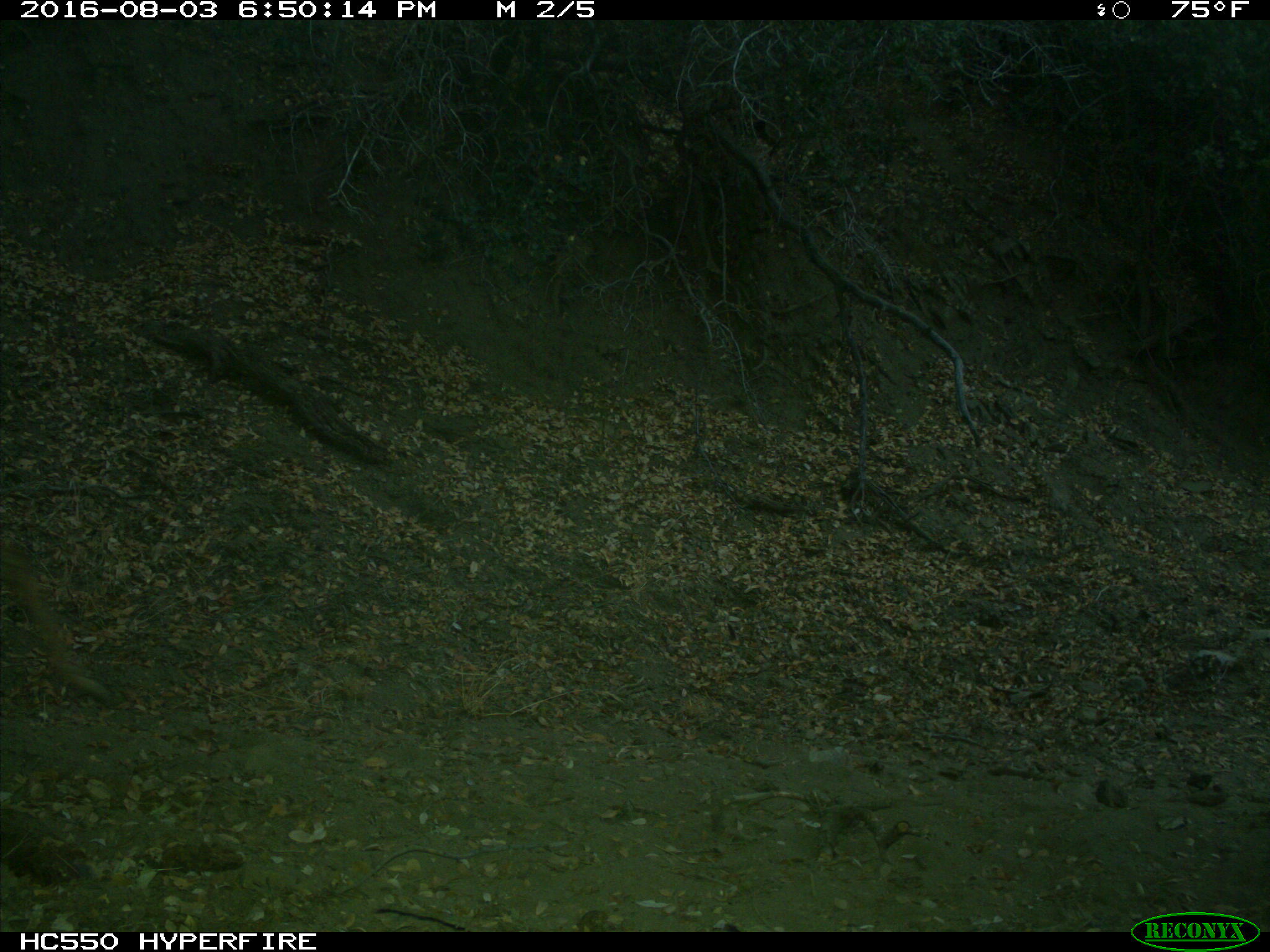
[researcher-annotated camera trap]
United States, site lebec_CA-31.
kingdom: Animalia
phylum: Chordata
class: Mammalia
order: Artiodactyla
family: Cervidae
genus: Odocoileus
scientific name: Odocoileus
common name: deer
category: unidentified deer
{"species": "unidentified deer (deer) (Odocoileus)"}